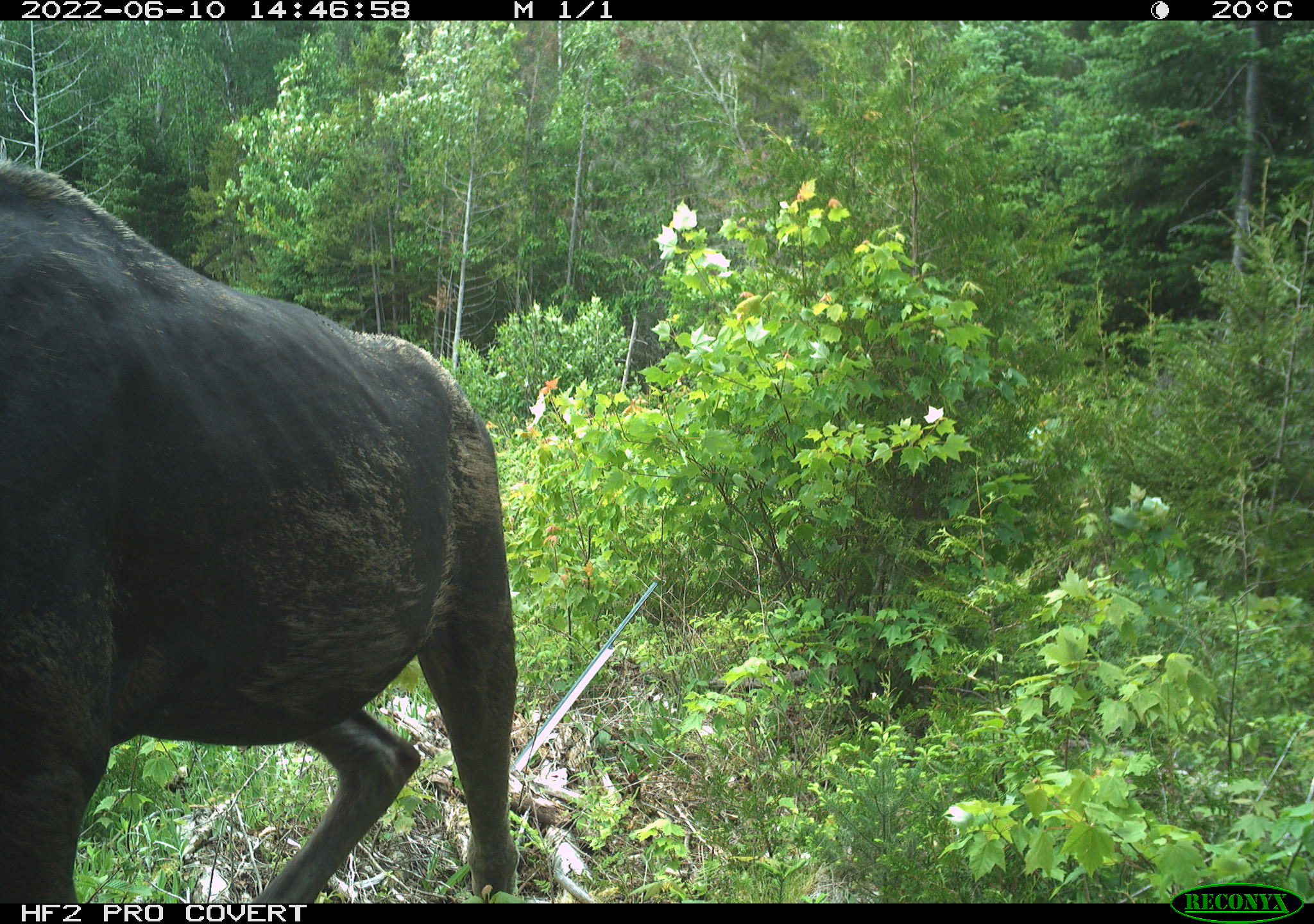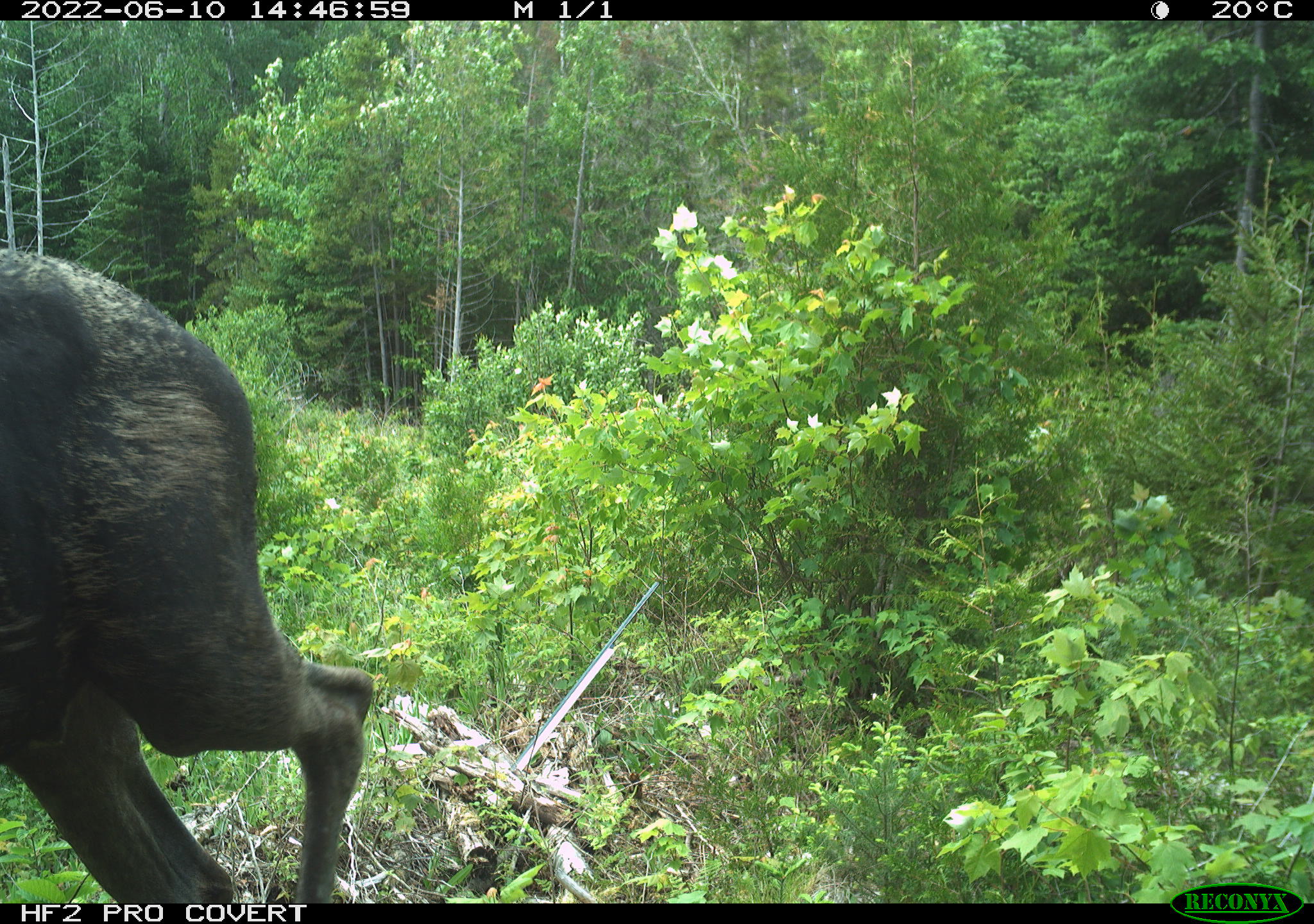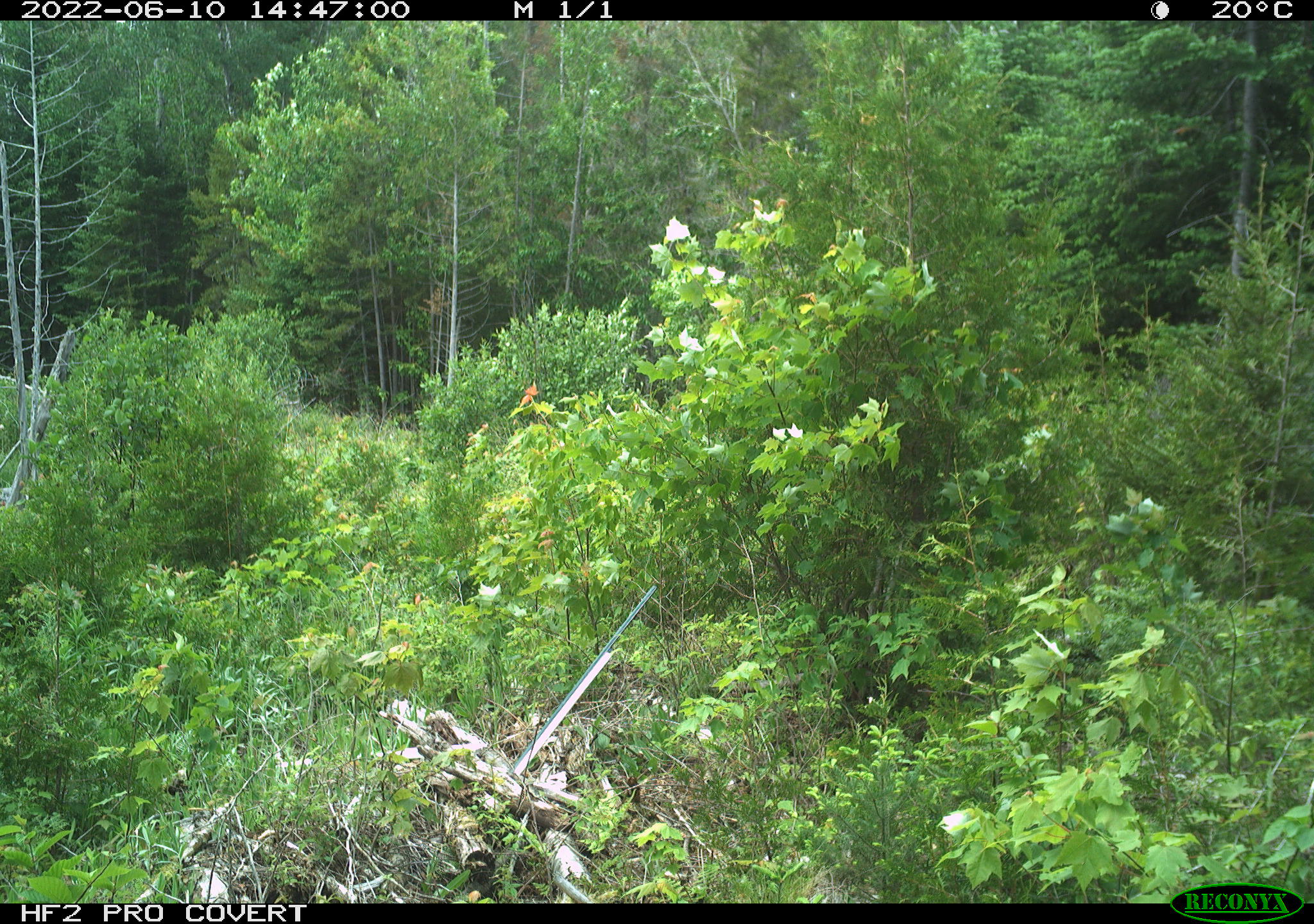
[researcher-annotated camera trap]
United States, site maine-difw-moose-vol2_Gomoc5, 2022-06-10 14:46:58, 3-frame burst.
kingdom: Animalia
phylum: Chordata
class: Mammalia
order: Artiodactyla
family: Cervidae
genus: Alces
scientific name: Alces alces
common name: moose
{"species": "moose (Alces alces)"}